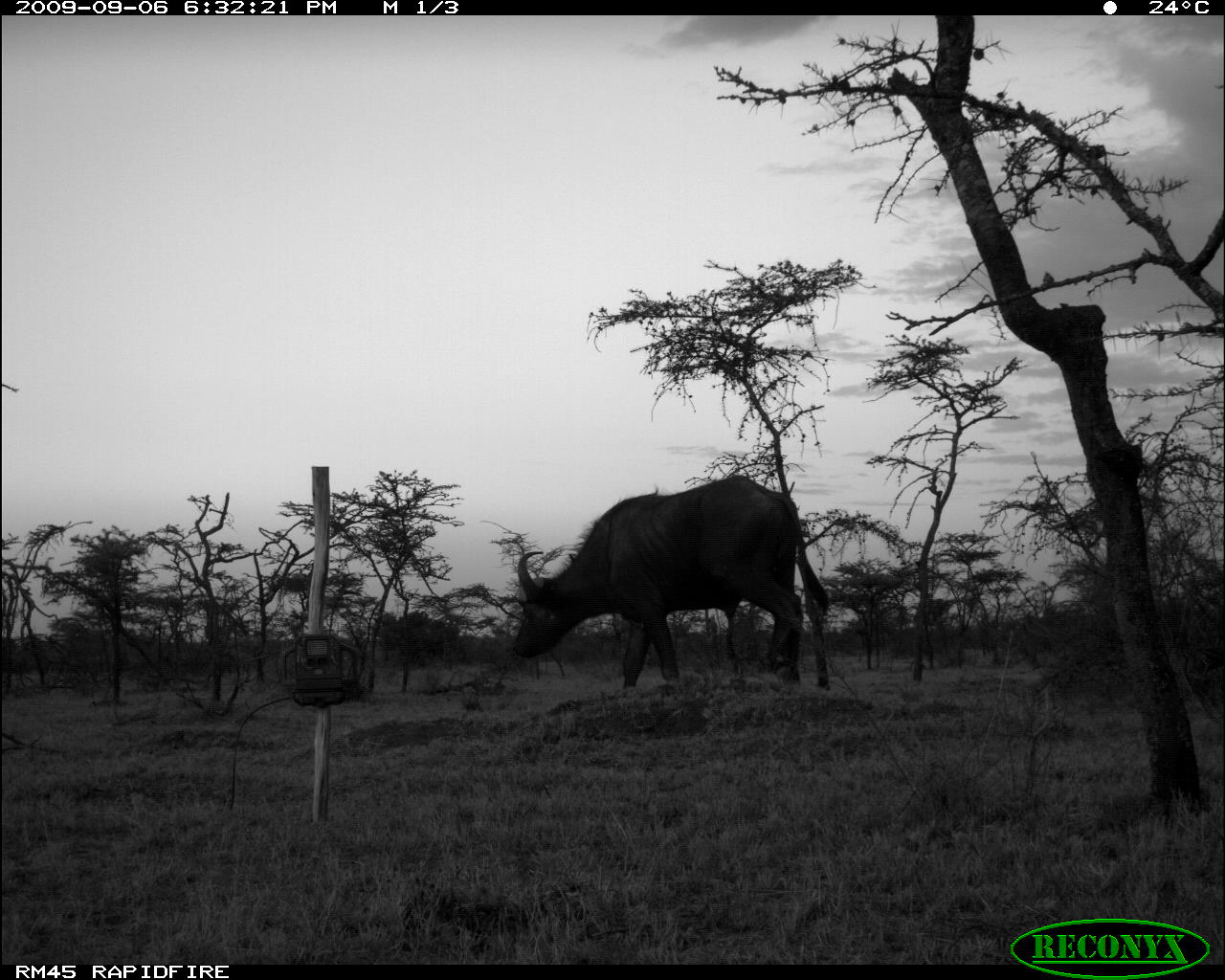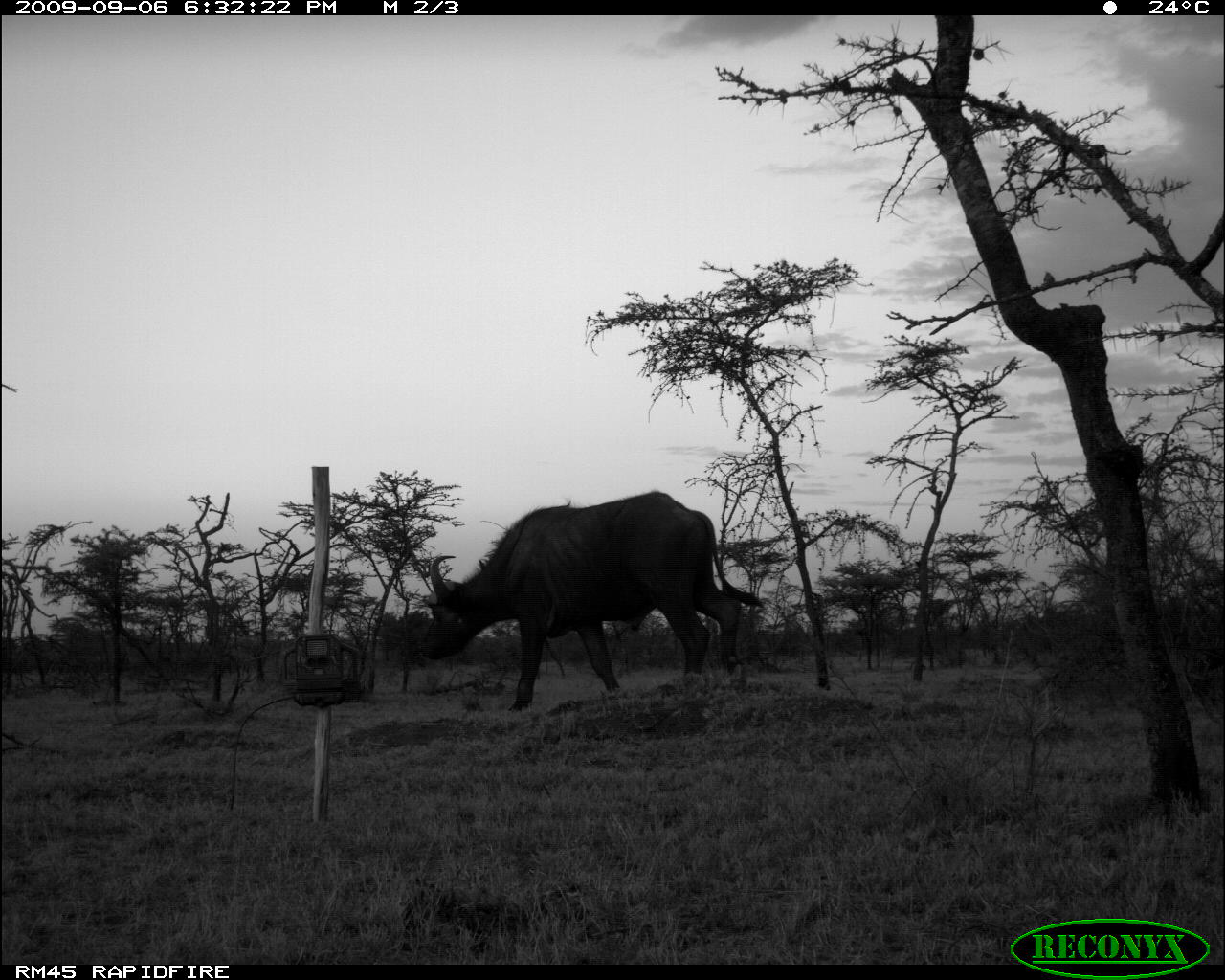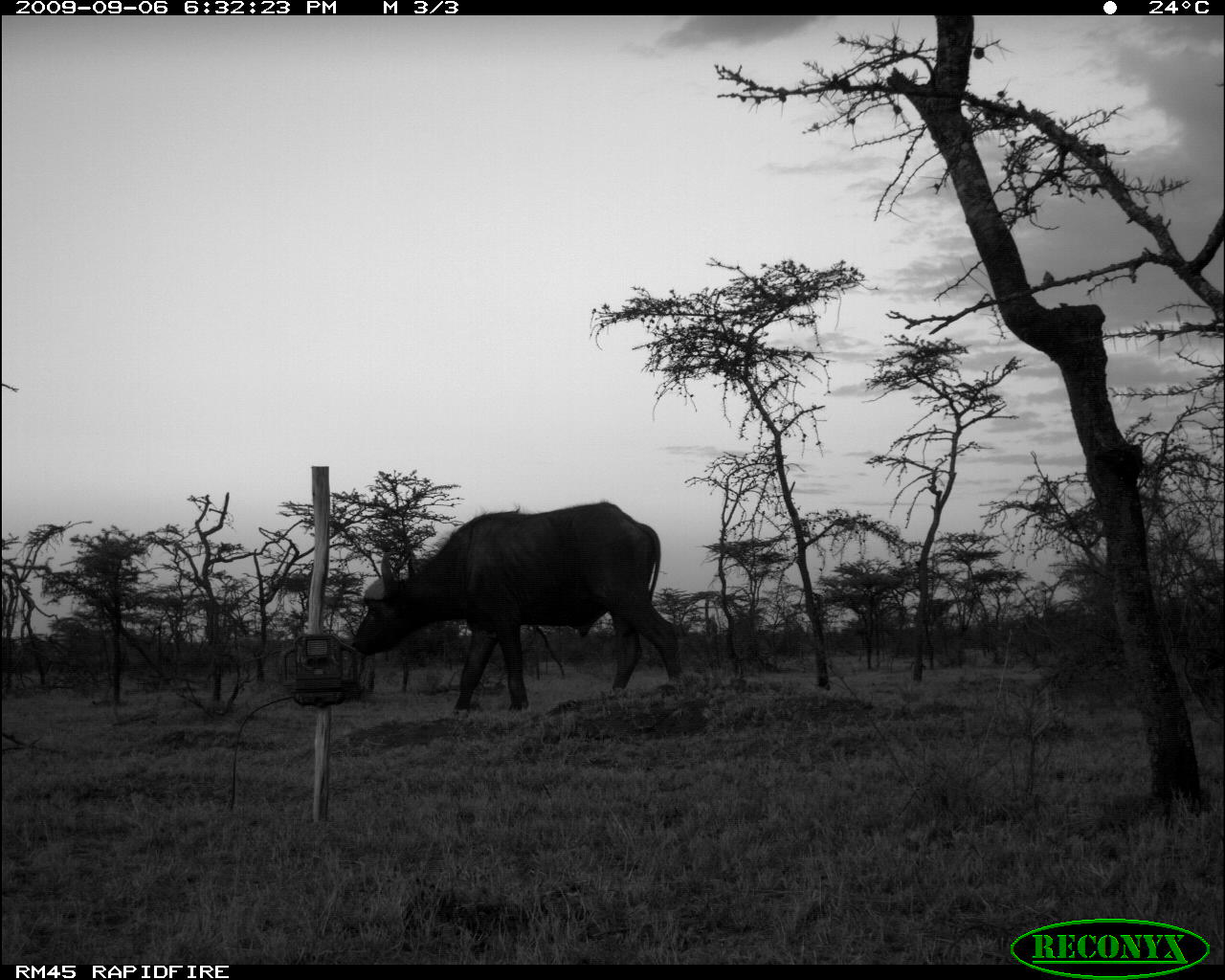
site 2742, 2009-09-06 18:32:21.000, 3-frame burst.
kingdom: Animalia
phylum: Chordata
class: Mammalia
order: Artiodactyla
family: Bovidae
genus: Syncerus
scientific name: Syncerus caffer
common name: african buffalo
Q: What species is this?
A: Syncerus caffer (african buffalo).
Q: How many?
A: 1.